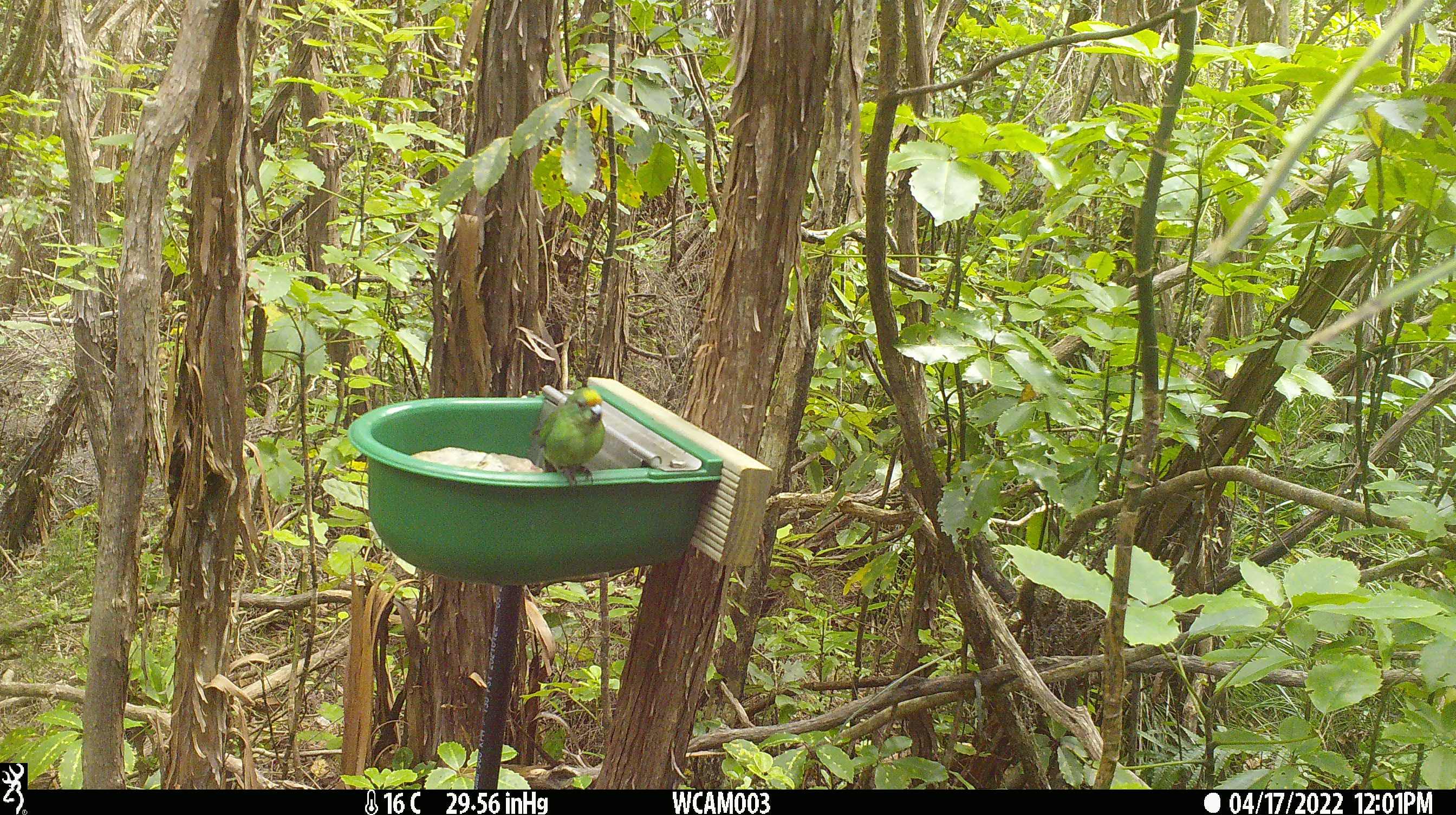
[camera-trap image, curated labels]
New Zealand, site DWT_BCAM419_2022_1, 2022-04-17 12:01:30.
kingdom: Animalia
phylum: Chordata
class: Aves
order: Psittaciformes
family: Psittaculidae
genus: Cyanoramphus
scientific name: Cyanoramphus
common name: parakeet